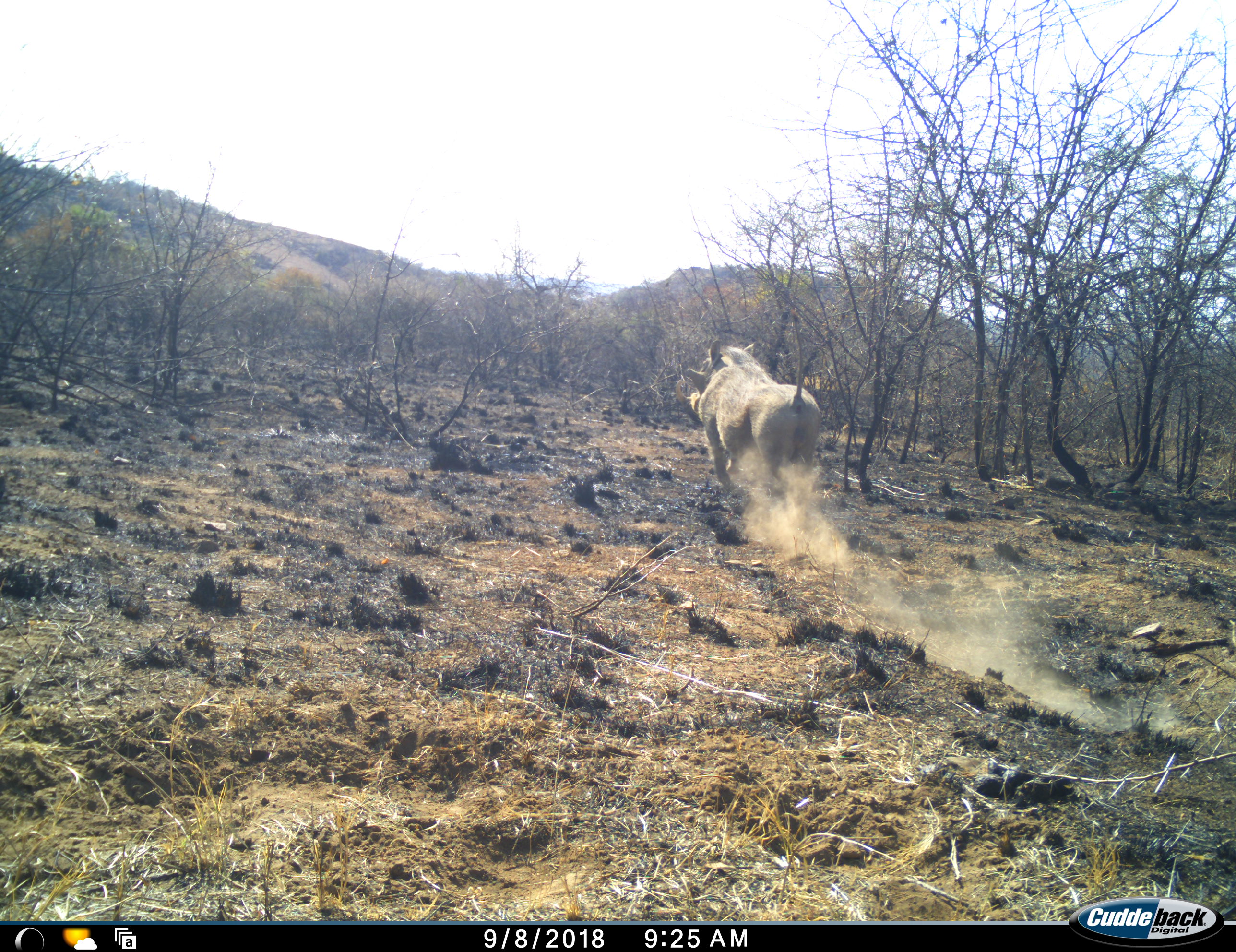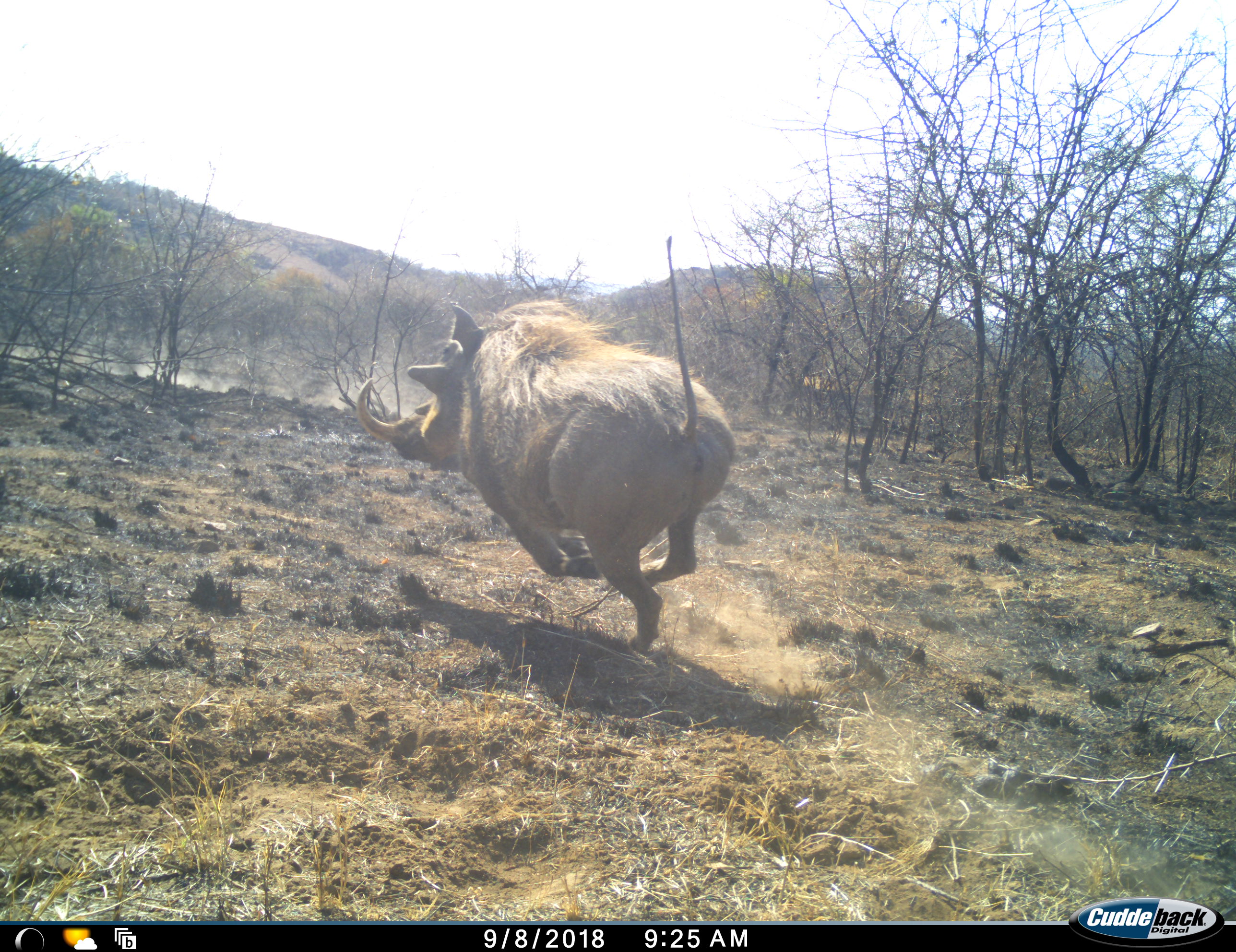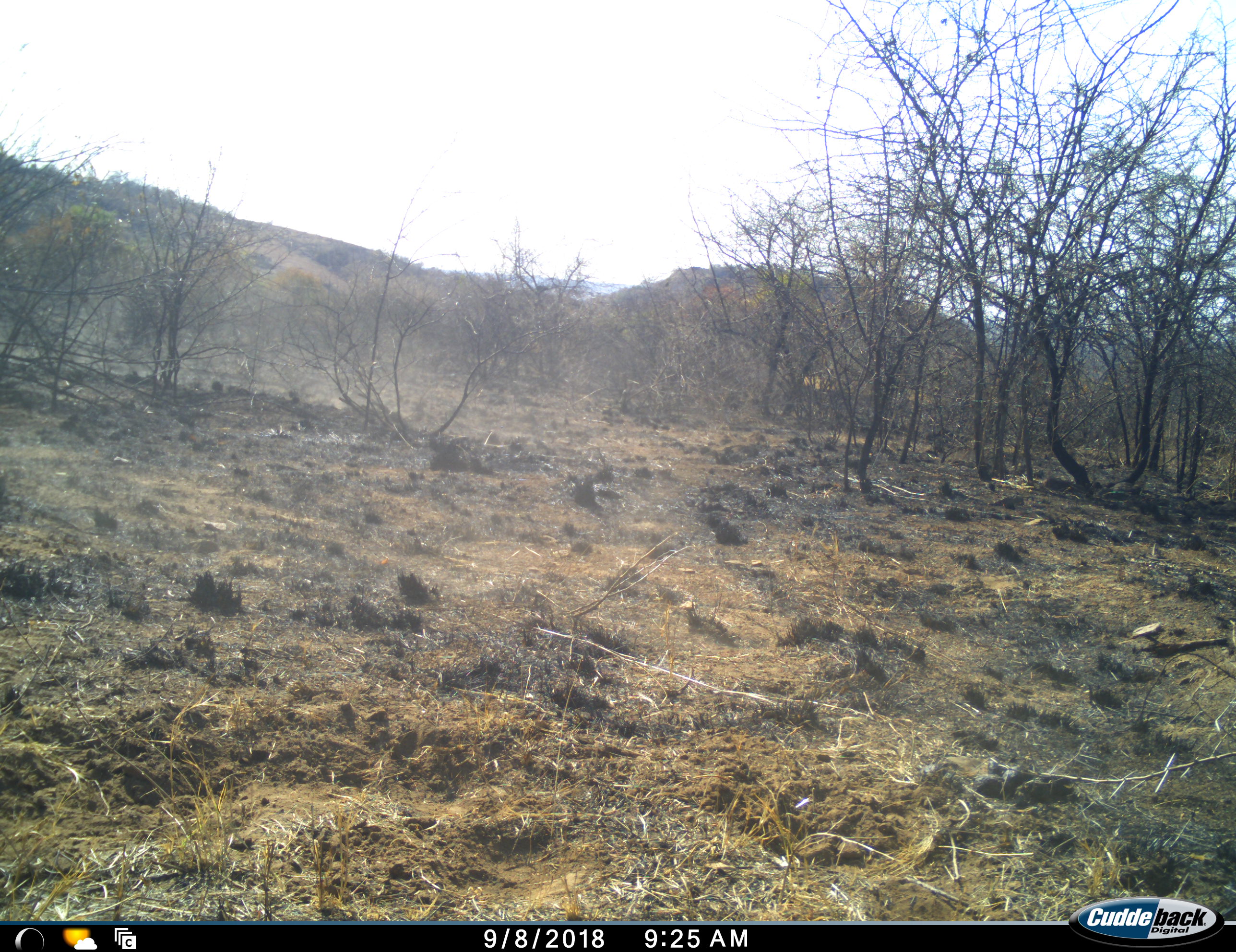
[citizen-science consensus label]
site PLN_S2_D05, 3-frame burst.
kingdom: Animalia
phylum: Chordata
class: Mammalia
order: Artiodactyla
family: Suidae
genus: Phacochoerus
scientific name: Phacochoerus africanus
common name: warthog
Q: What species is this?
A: Warthog (Phacochoerus africanus).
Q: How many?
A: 2.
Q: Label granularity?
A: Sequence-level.